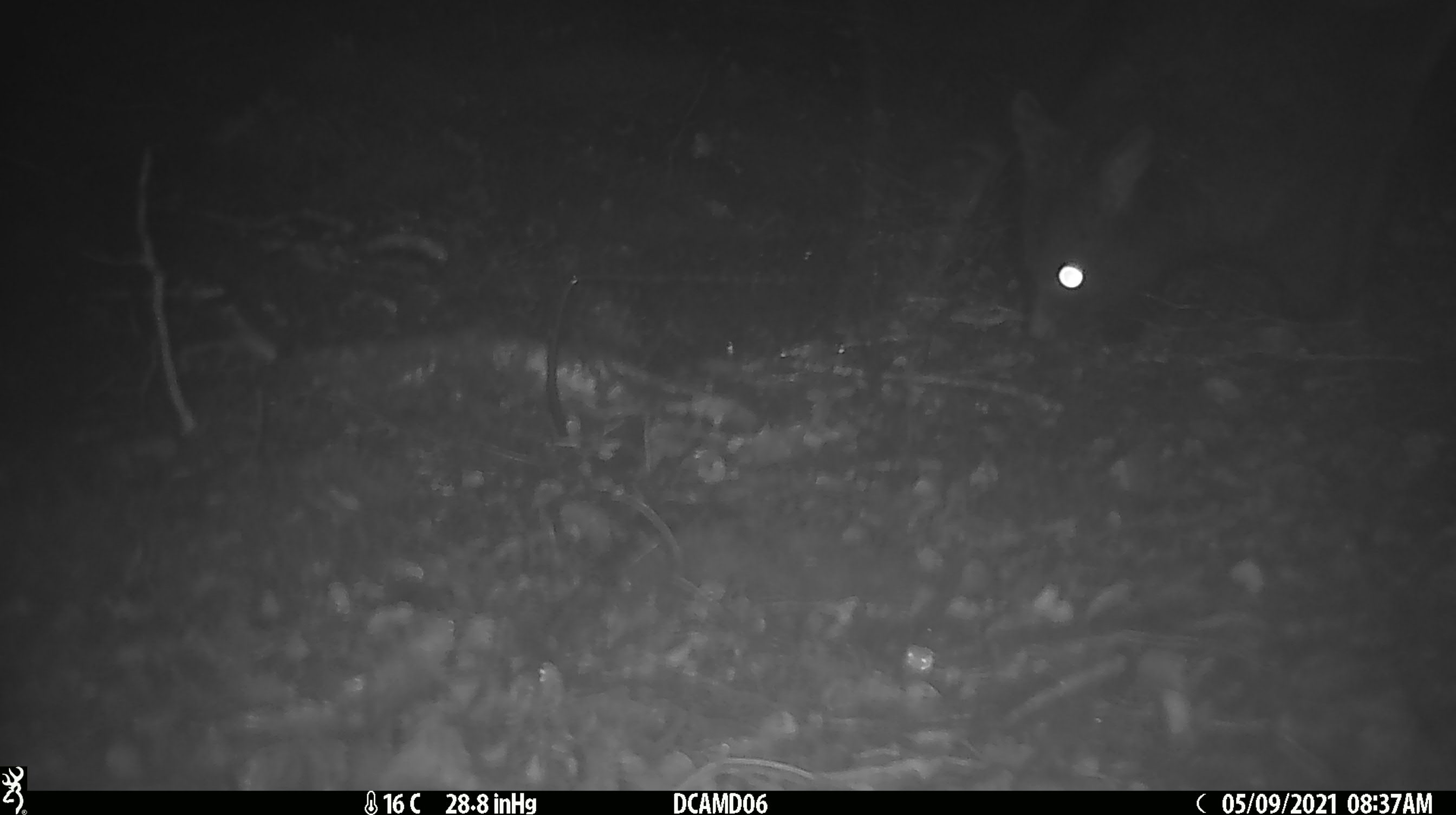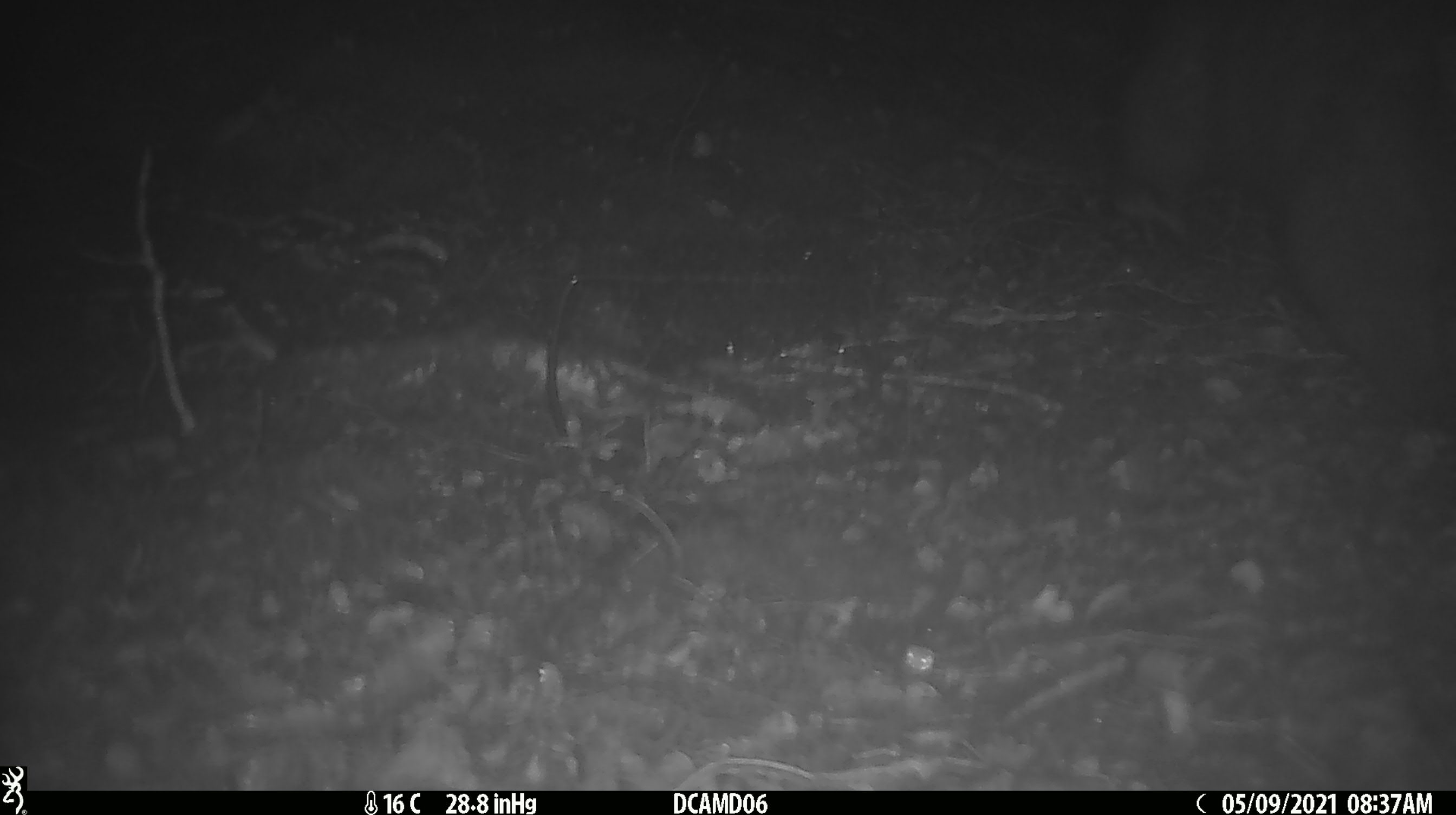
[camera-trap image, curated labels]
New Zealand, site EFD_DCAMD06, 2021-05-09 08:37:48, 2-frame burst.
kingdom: Animalia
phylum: Chordata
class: Mammalia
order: Diprotodontia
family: Phalangeridae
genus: Trichosurus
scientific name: Trichosurus vulpecula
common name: common brushtail possum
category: possum